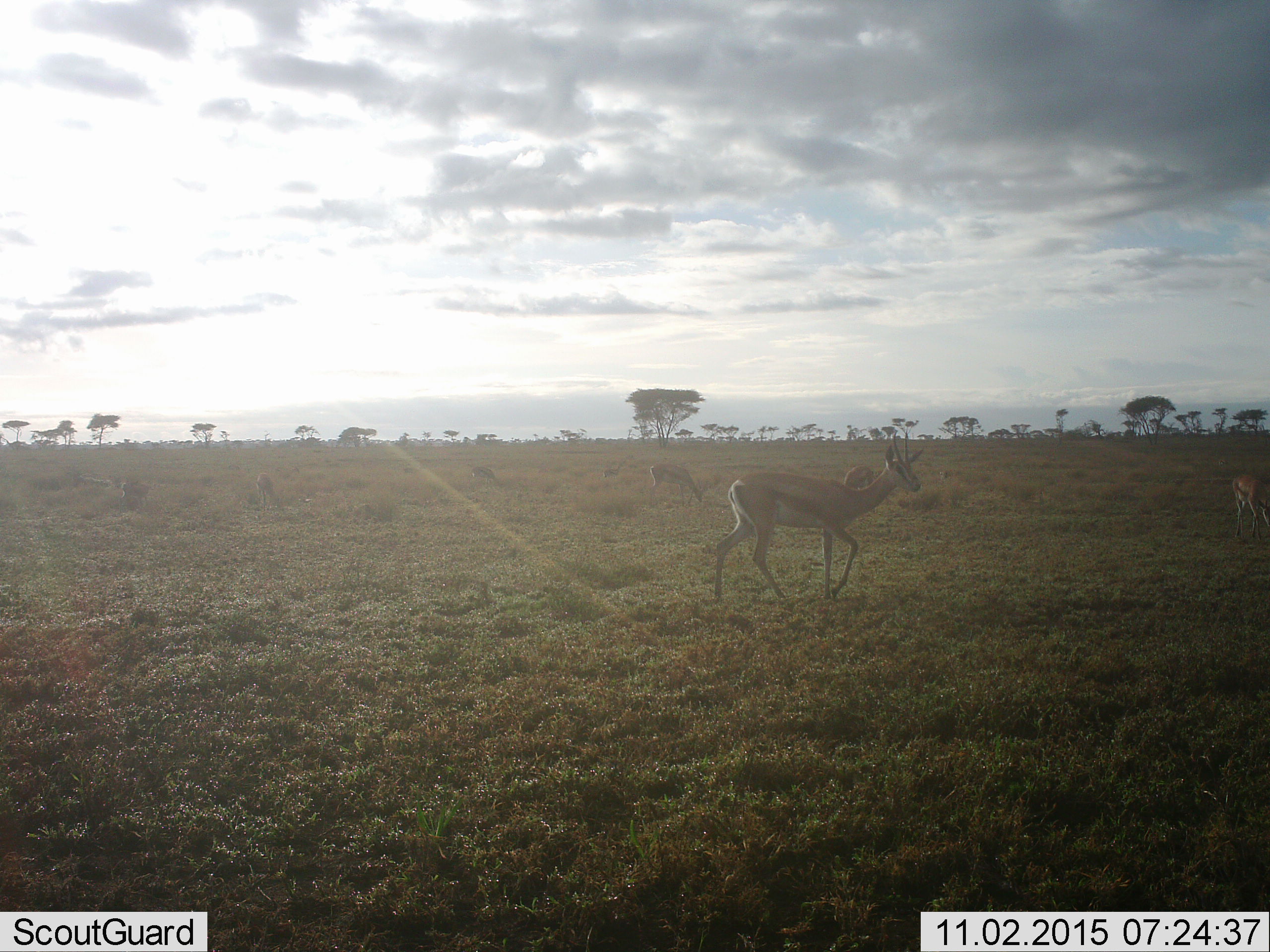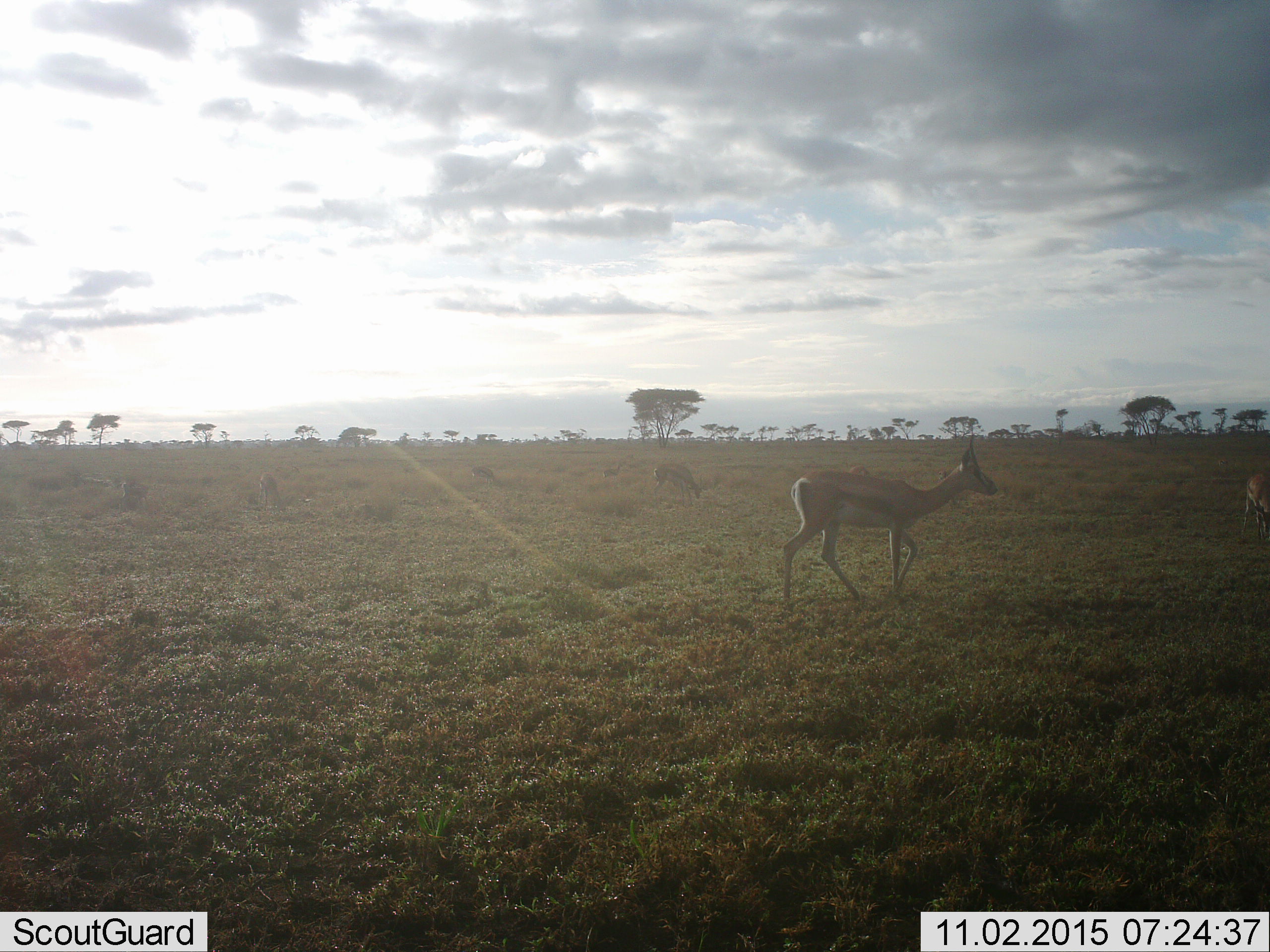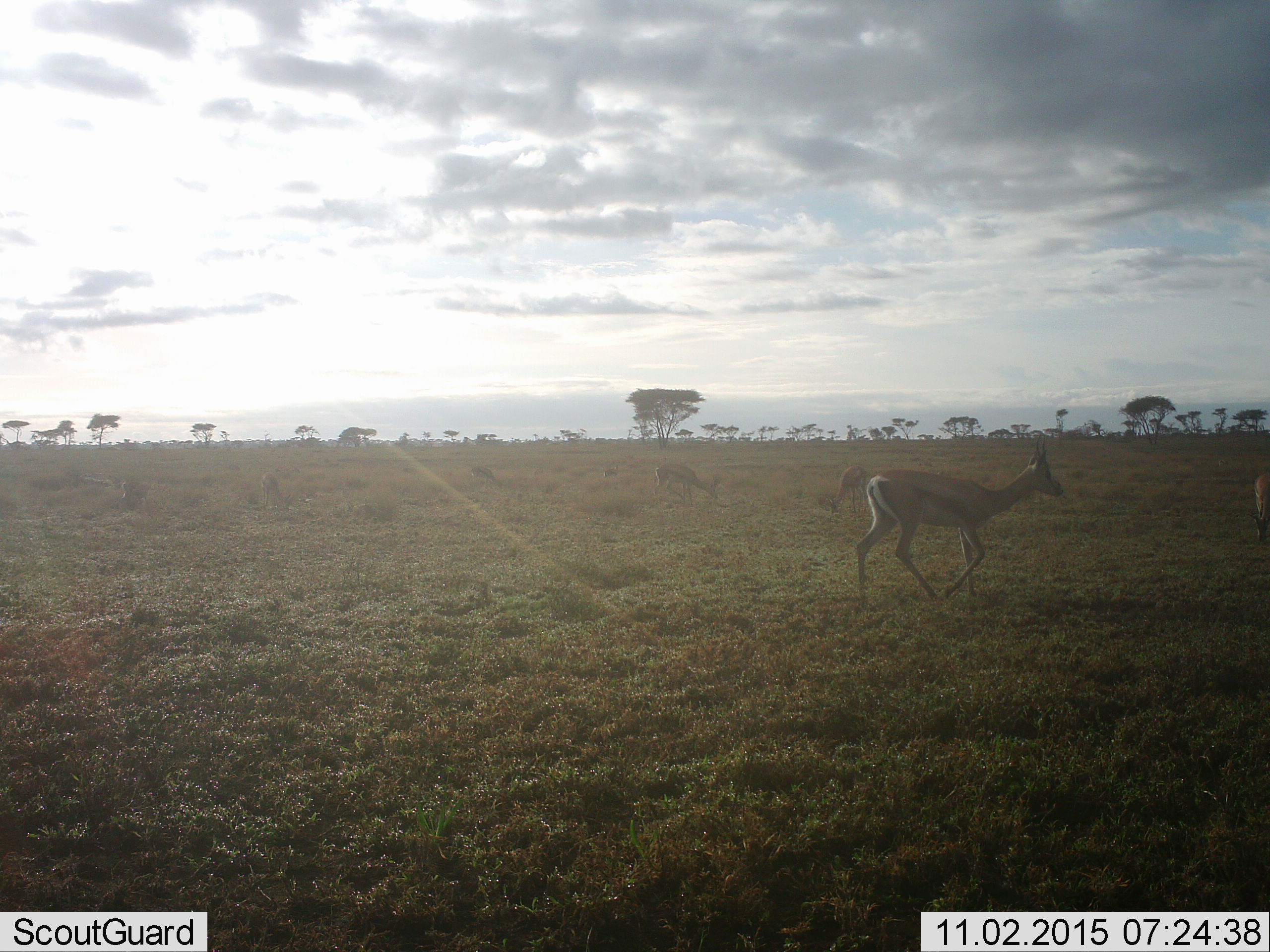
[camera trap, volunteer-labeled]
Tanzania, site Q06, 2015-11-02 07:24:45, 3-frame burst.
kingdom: Animalia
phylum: Chordata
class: Mammalia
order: Artiodactyla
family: Bovidae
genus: Nanger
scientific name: Nanger granti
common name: grant's gazelle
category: gazellegrants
Gazellegrants (grant's gazelle) (Nanger granti), count 7. Behavior (volunteer vote fractions): standing 86%, resting 14%, moving 71%, interacting 0%. Young present (vote fraction): 14%. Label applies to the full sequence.